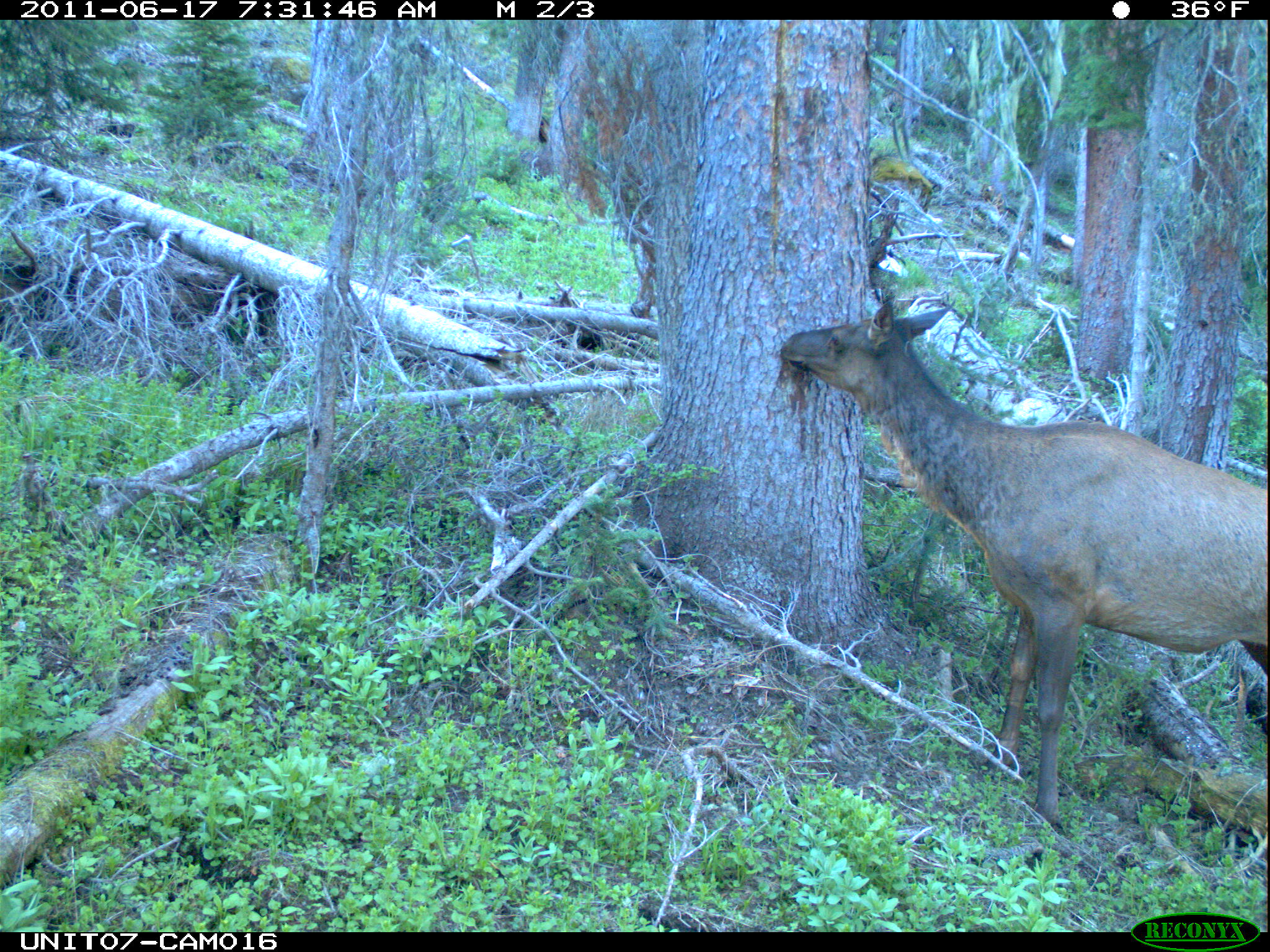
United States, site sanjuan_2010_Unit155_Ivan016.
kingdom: Animalia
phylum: Chordata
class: Mammalia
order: Artiodactyla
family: Cervidae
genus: Cervus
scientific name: Cervus elaphus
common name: red deer